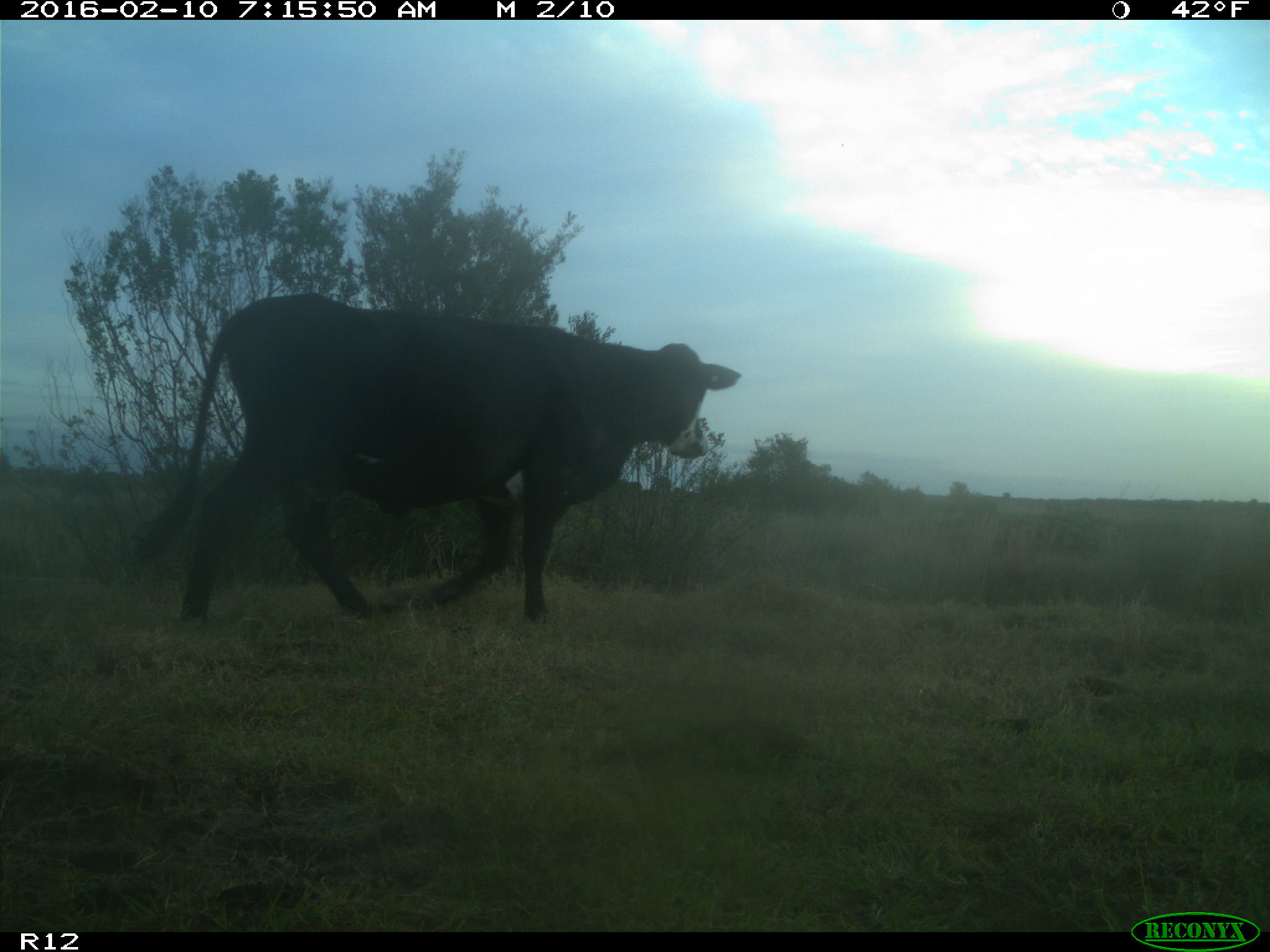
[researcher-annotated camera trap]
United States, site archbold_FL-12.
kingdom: Animalia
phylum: Chordata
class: Mammalia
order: Artiodactyla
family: Bovidae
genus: Bos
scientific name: Bos taurus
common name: domestic cow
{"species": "Bos taurus (domestic cow)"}